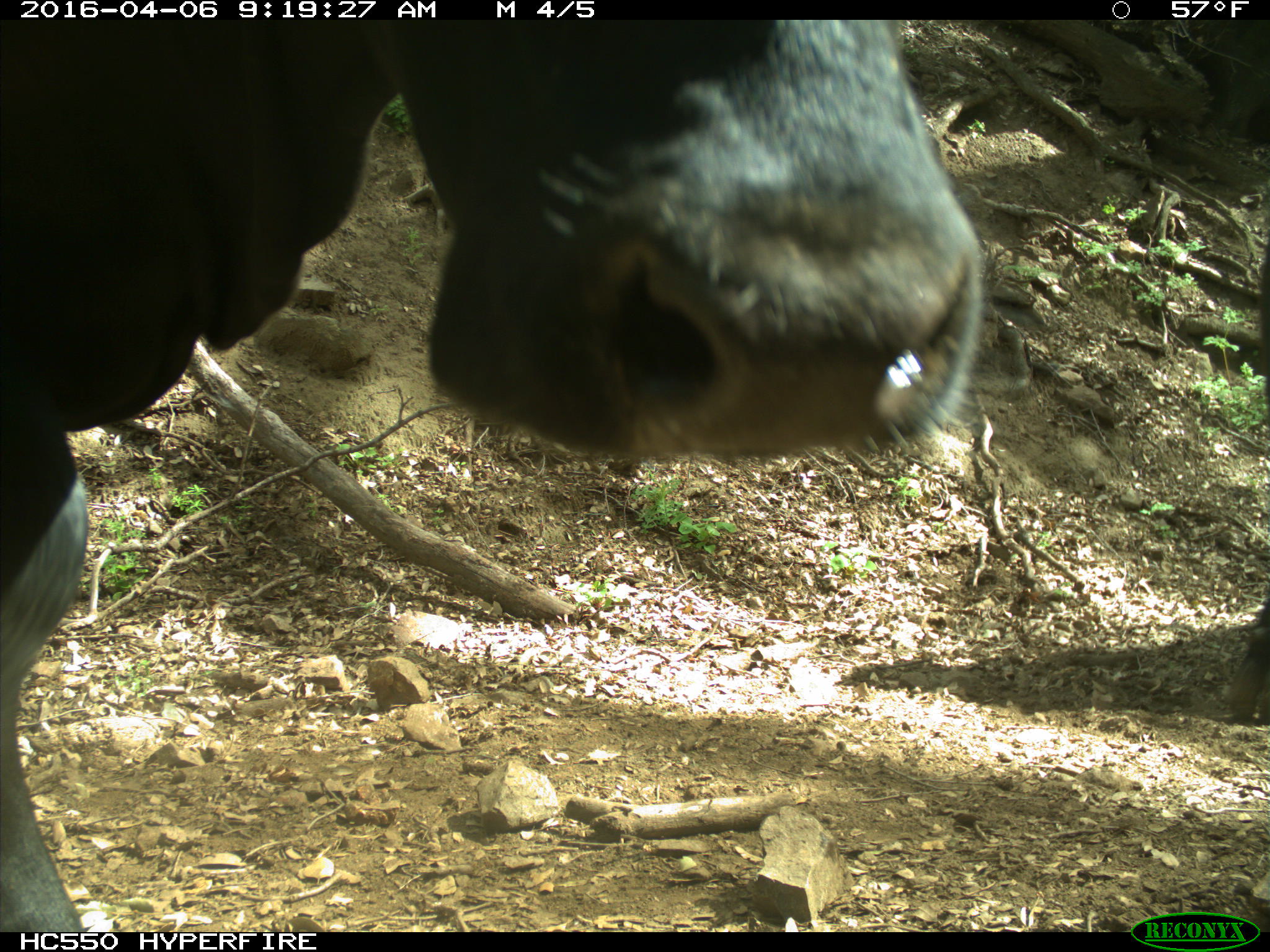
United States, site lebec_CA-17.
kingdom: Animalia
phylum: Chordata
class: Mammalia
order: Artiodactyla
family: Bovidae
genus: Bos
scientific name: Bos taurus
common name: domestic cow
Bos taurus (domestic cow).